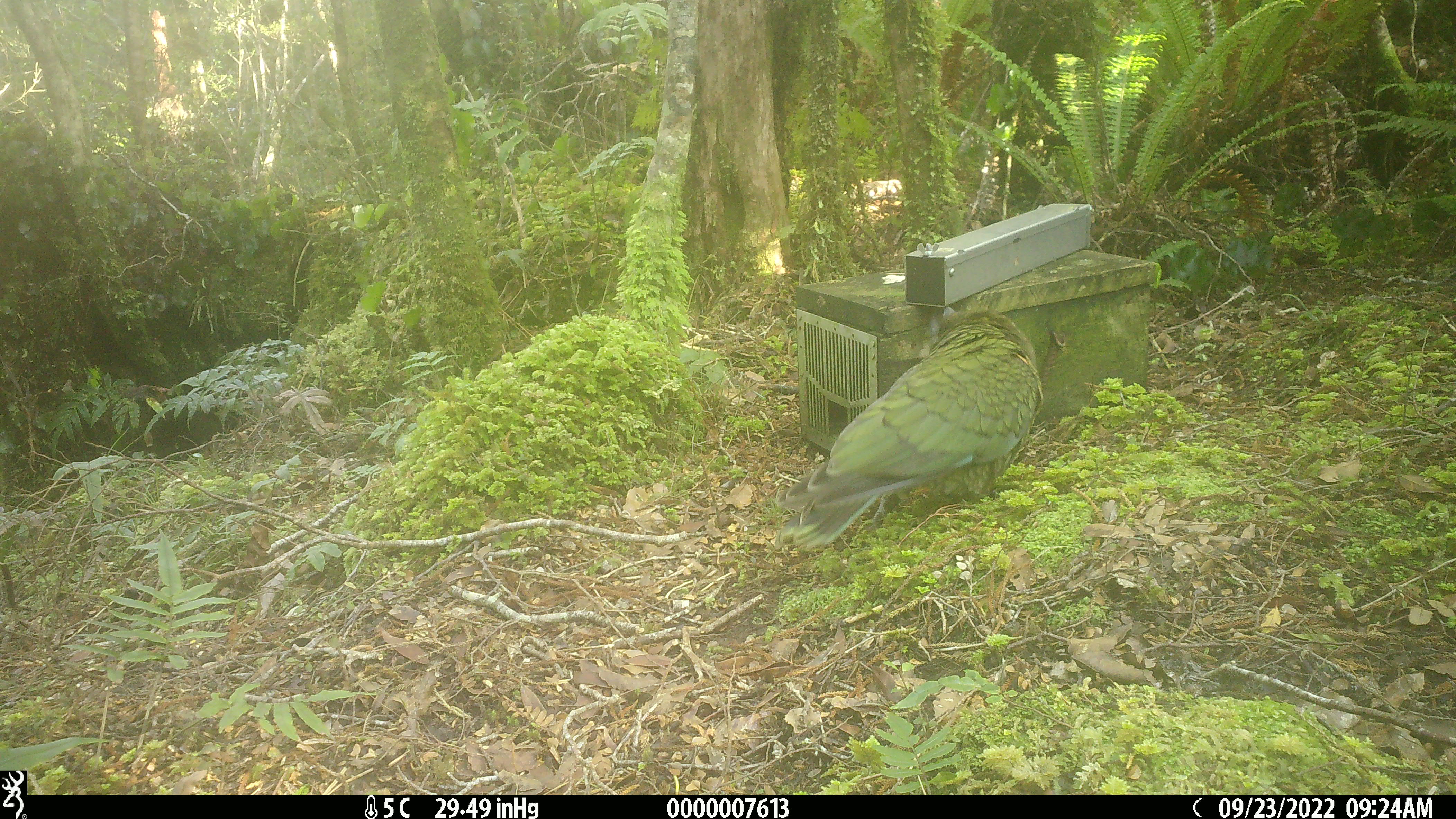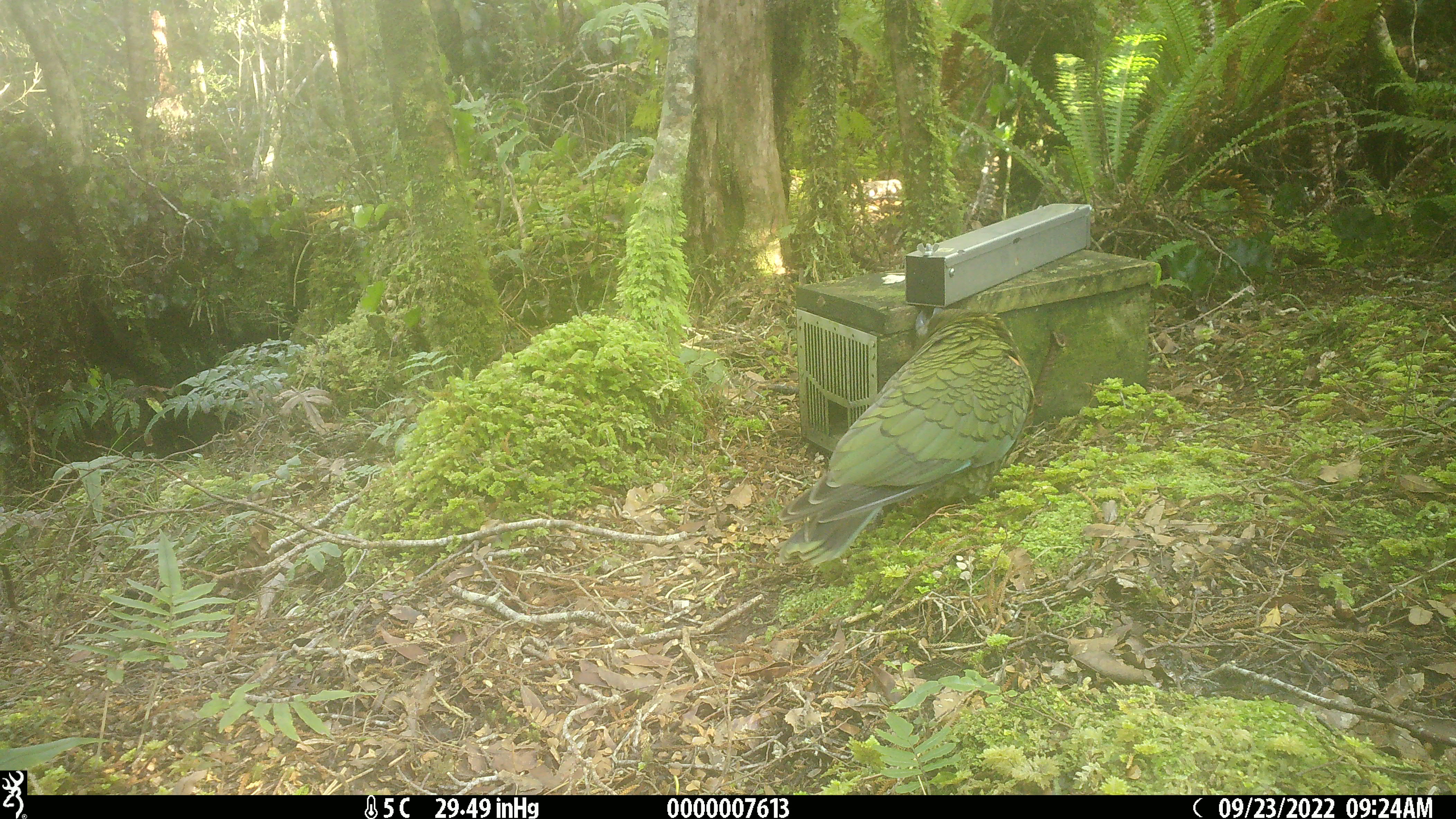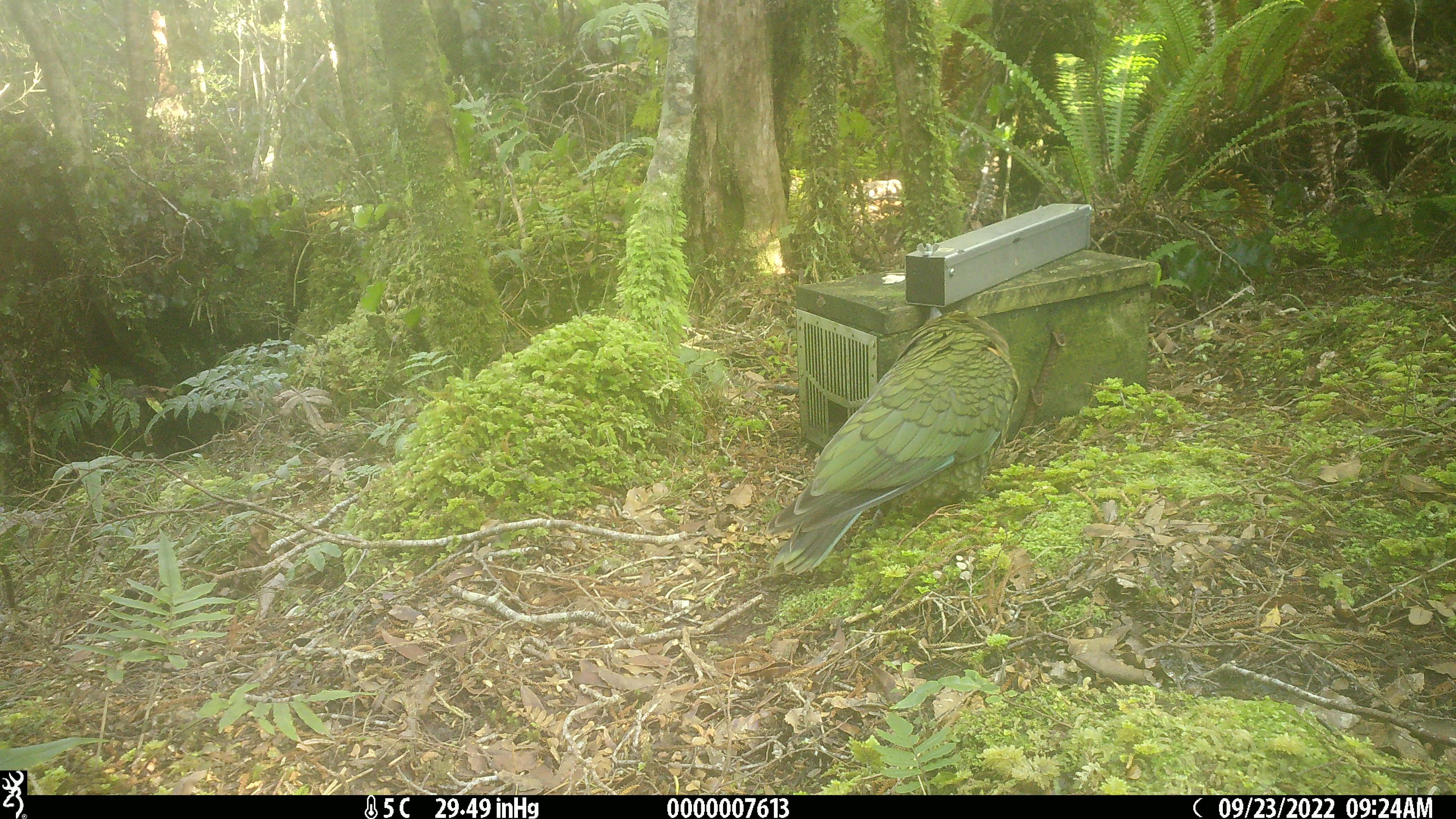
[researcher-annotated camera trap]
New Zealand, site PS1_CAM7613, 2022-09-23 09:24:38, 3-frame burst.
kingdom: Animalia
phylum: Chordata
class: Aves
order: Psittaciformes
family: Strigopidae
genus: Nestor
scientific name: Nestor notabilis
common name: kea